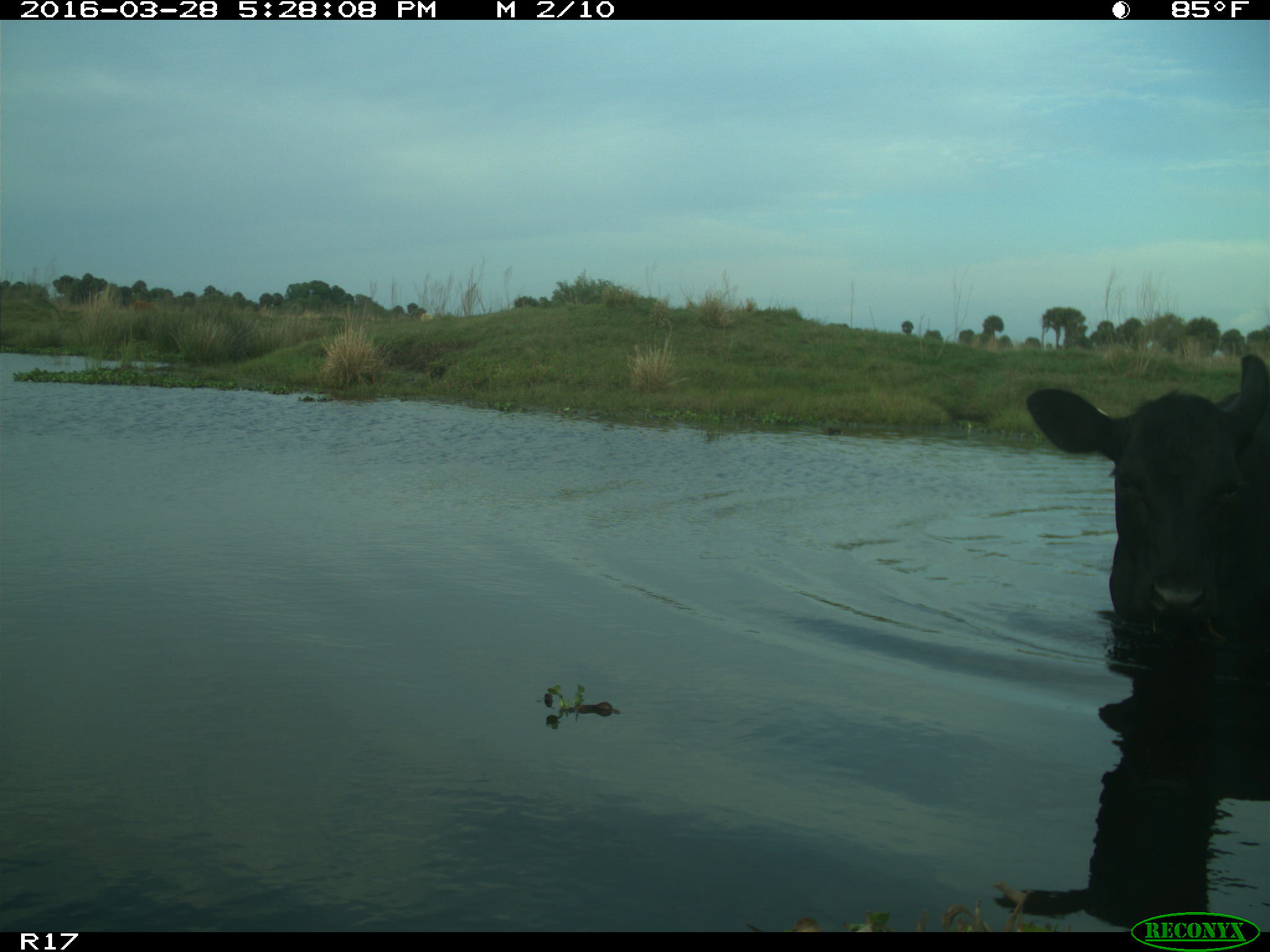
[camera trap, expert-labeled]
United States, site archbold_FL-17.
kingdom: Animalia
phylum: Chordata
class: Mammalia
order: Artiodactyla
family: Bovidae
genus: Bos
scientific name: Bos taurus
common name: domestic cow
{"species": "Bos taurus (domestic cow)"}